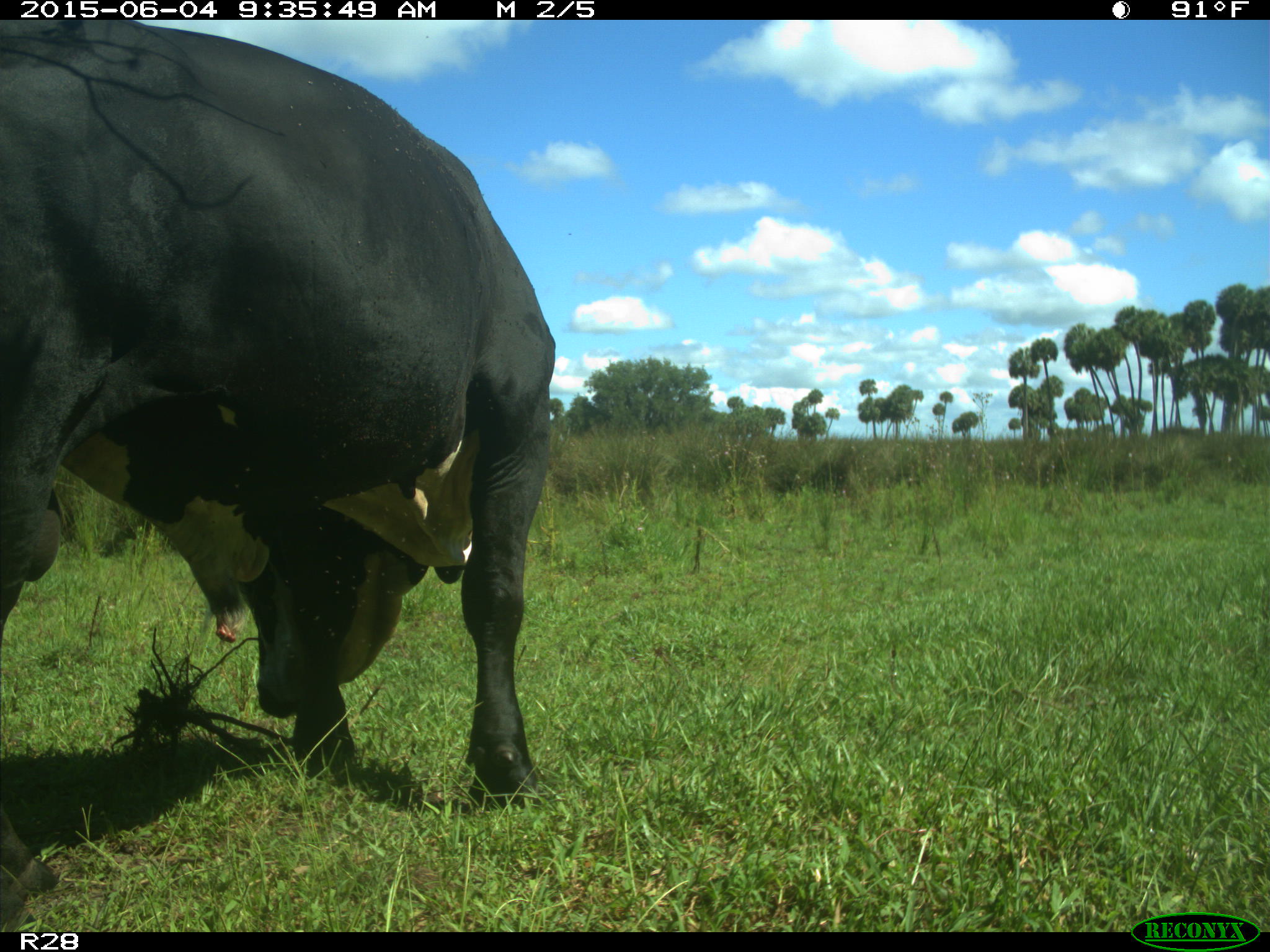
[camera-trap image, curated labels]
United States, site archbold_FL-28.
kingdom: Animalia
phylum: Chordata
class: Mammalia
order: Artiodactyla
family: Bovidae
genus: Bos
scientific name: Bos taurus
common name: domestic cow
Bos taurus (domestic cow).